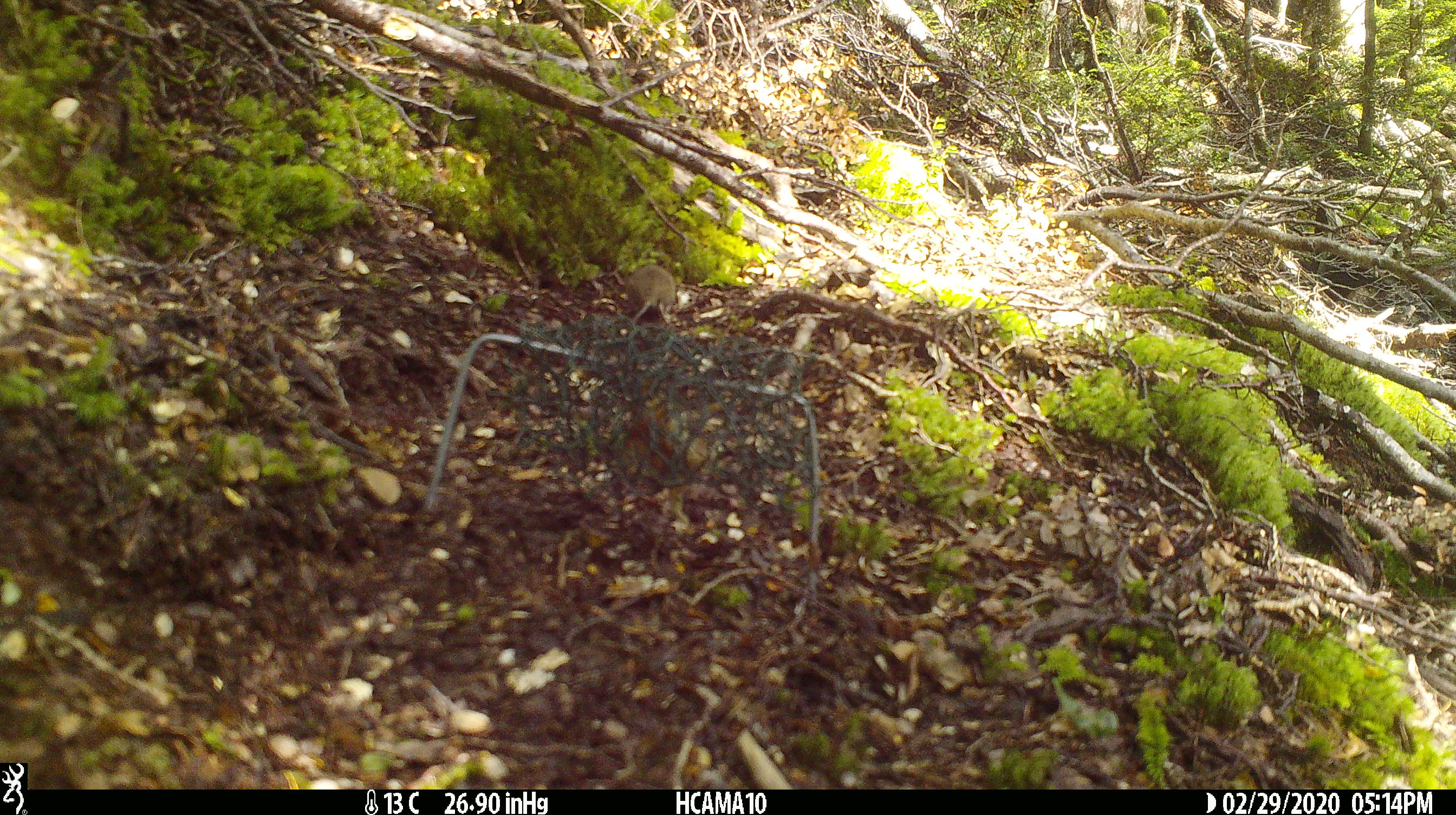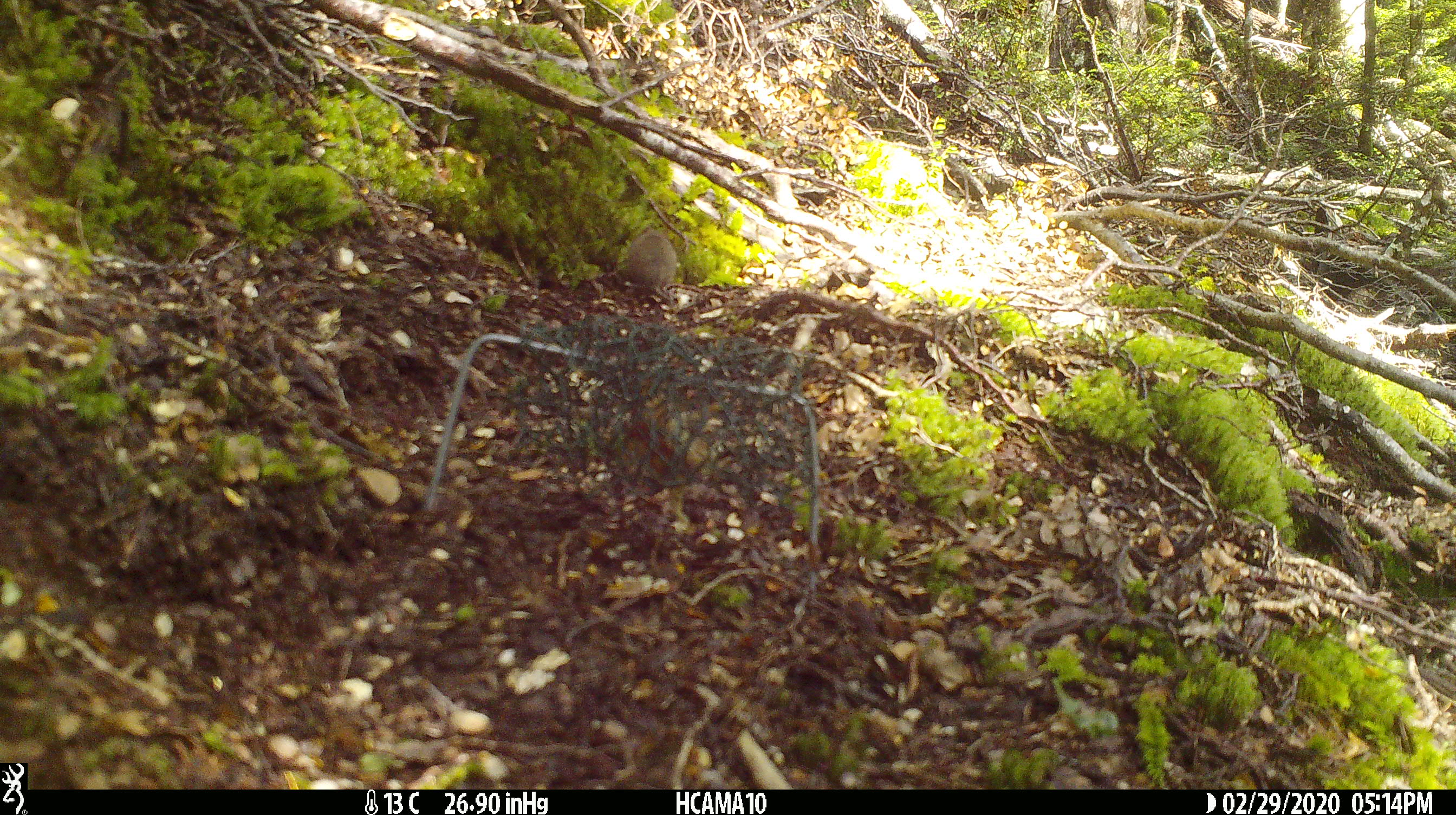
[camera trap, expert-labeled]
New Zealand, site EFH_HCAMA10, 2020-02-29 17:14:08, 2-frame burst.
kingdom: Animalia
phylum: Chordata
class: Mammalia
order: Rodentia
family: Muridae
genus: Mus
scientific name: Mus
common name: mouse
Mouse (Mus).